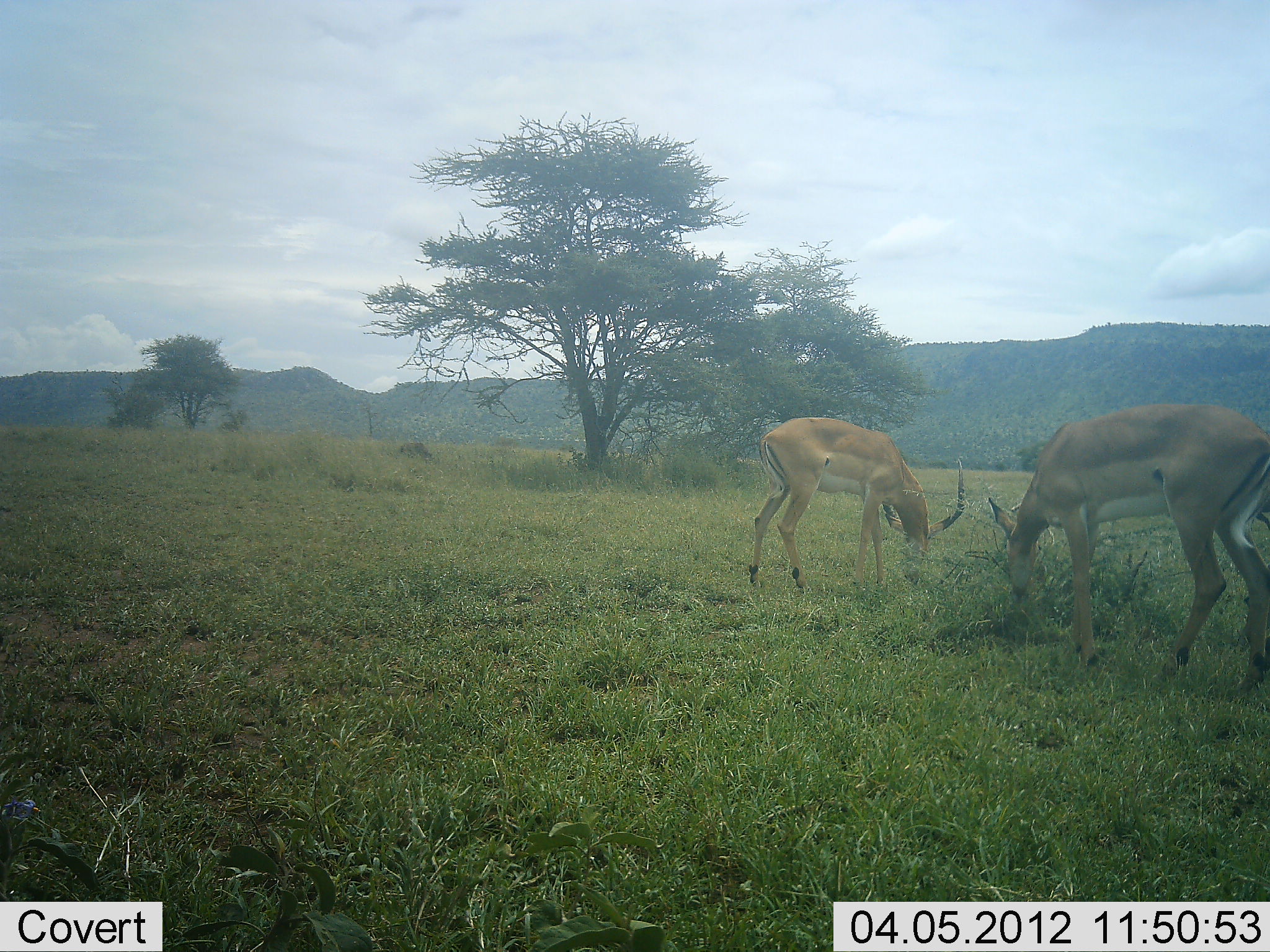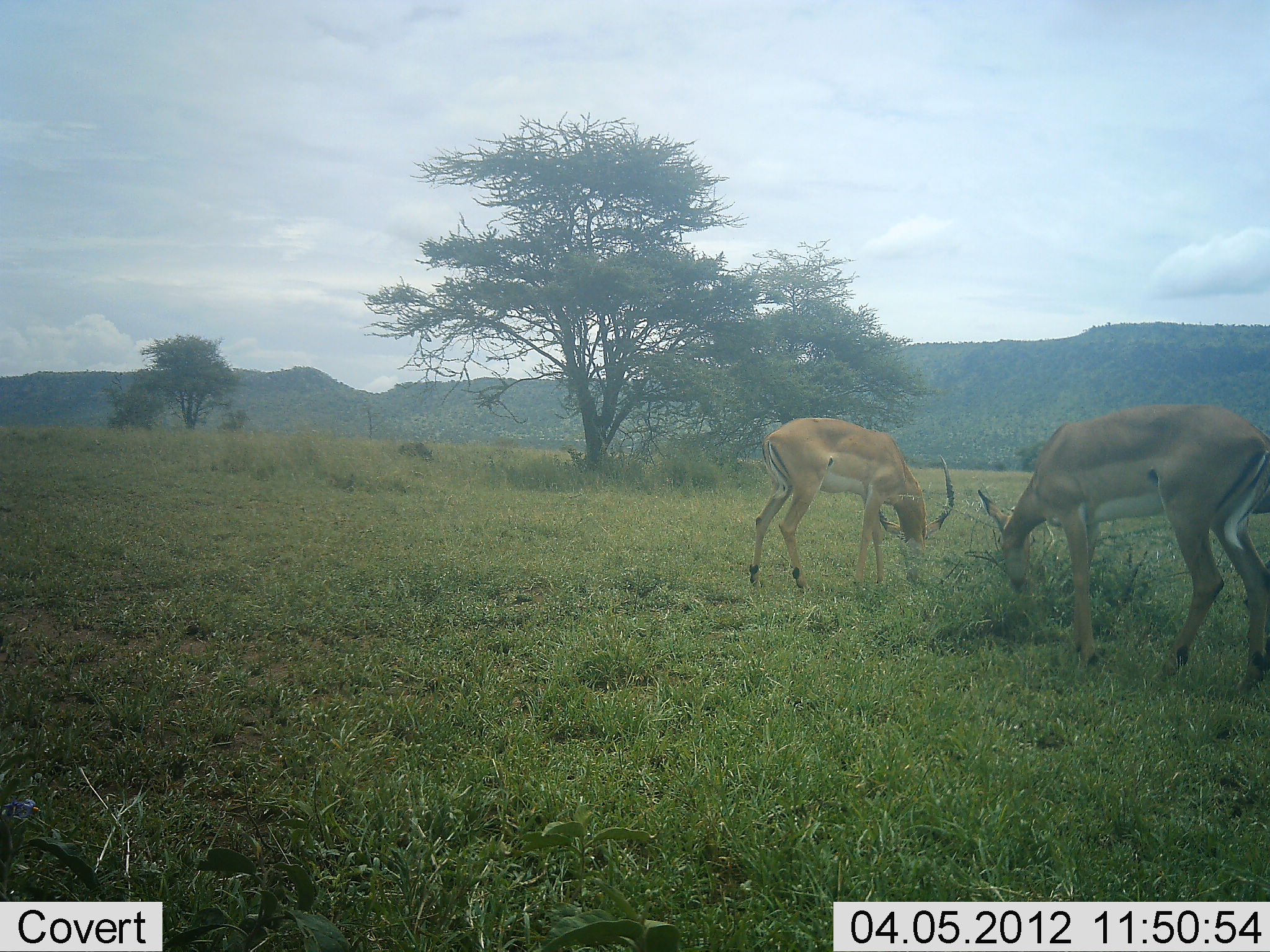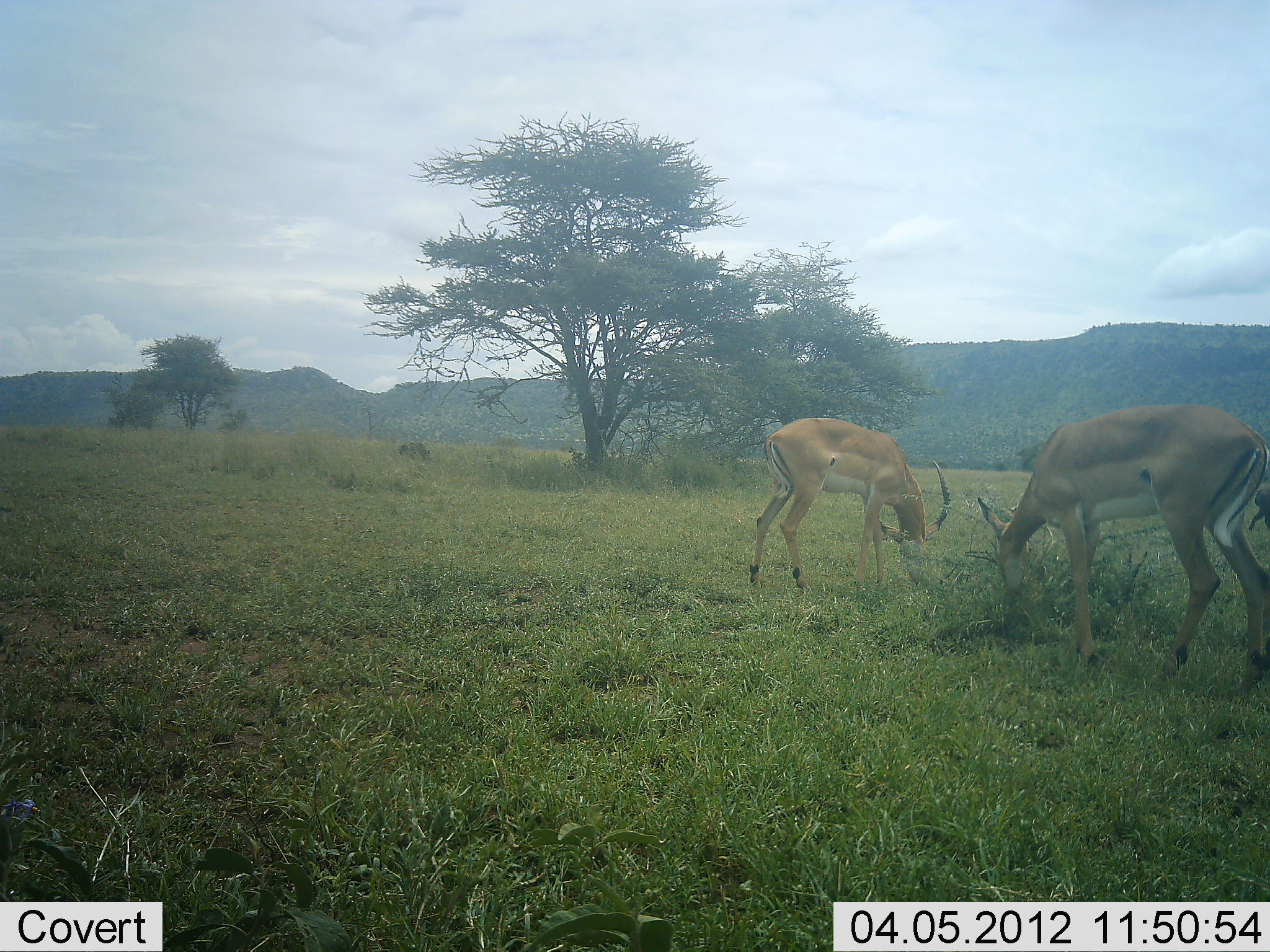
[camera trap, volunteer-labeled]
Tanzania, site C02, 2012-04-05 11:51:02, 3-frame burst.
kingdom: Animalia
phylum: Chordata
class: Mammalia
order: Artiodactyla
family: Bovidae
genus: Aepyceros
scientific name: Aepyceros melampus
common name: impala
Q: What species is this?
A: Impala (Aepyceros melampus).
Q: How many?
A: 2.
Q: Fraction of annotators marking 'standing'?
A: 24%.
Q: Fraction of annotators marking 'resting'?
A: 0%.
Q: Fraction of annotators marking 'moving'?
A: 0%.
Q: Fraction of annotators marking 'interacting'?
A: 0%.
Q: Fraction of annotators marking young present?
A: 0%.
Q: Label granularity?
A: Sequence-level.